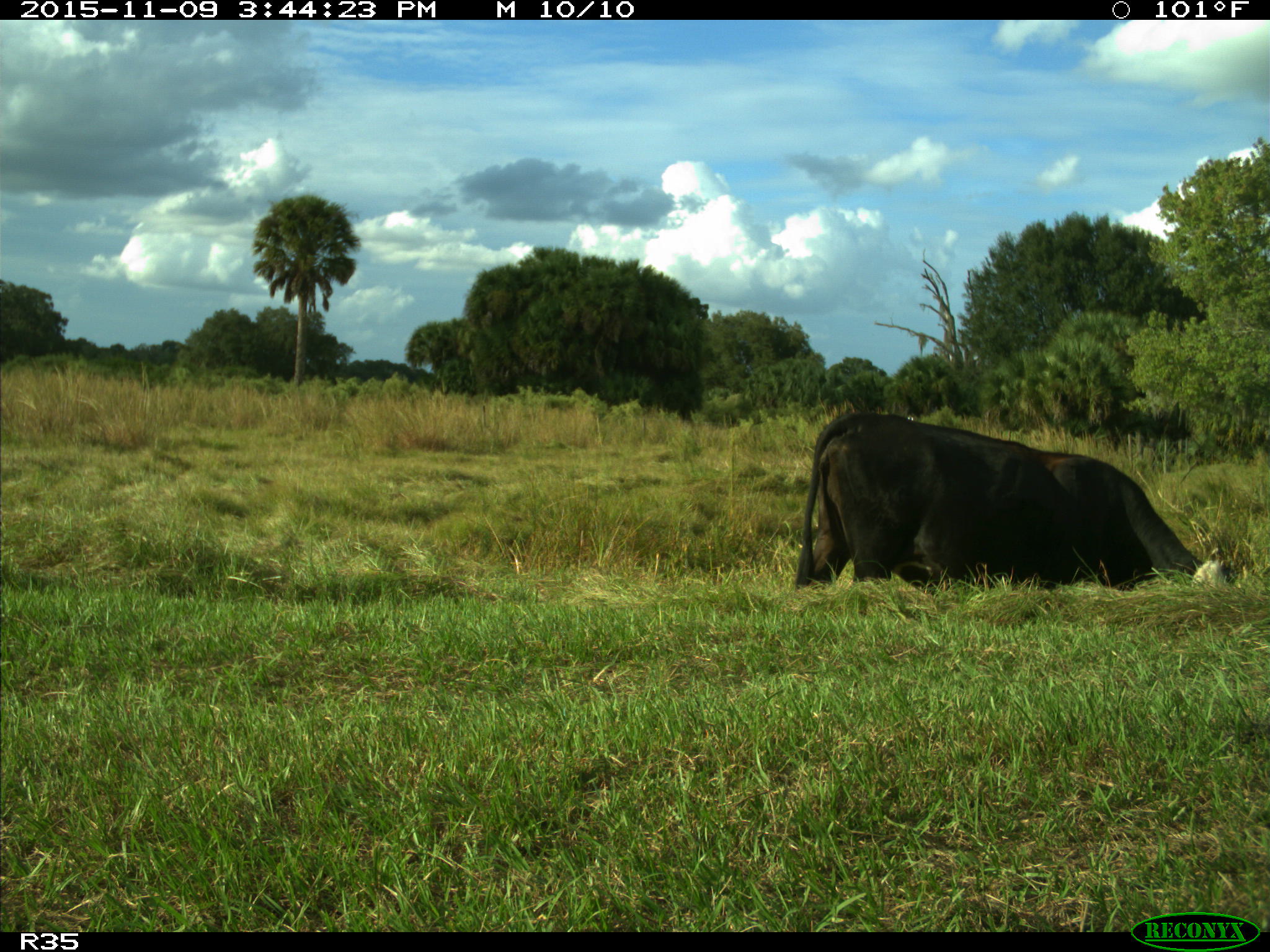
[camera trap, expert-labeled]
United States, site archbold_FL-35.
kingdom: Animalia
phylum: Chordata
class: Mammalia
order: Artiodactyla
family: Bovidae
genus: Bos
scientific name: Bos taurus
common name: domestic cow